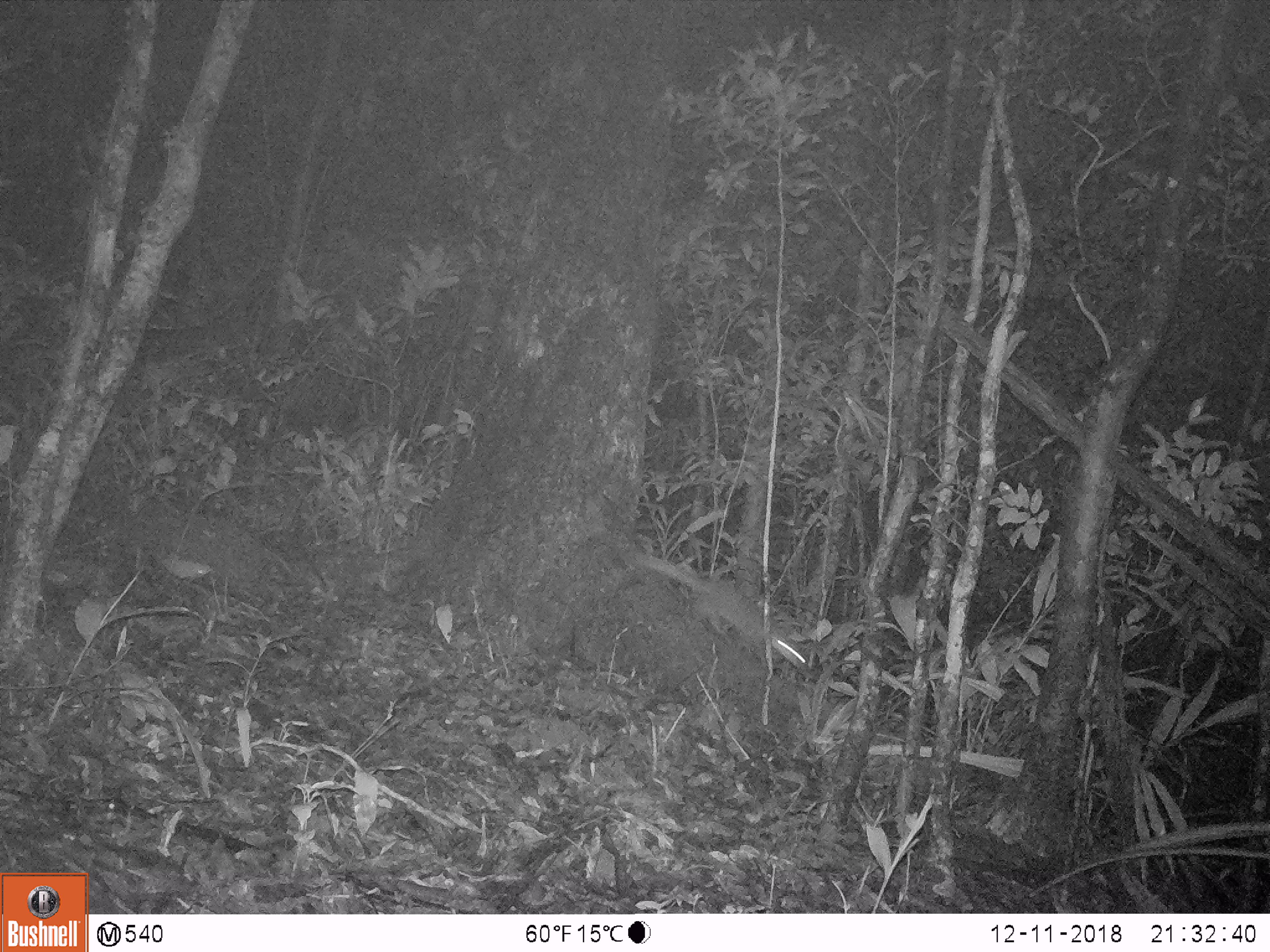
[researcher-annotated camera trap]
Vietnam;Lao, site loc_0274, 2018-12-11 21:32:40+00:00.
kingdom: Animalia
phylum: Chordata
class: Mammalia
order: Carnivora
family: Mustelidae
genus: Melogale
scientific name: Melogale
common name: ferret badger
Ferret badger (Melogale). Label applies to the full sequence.